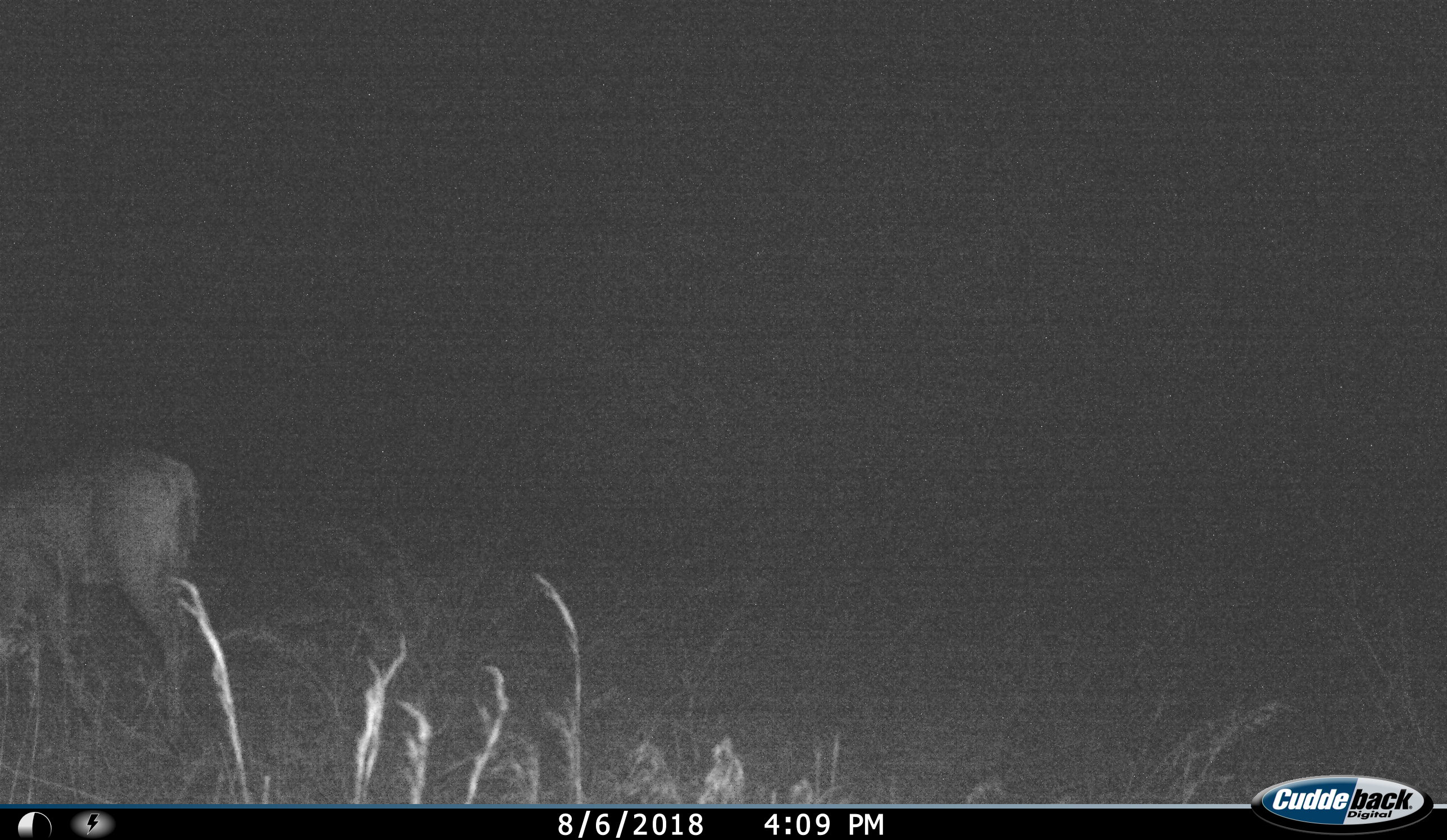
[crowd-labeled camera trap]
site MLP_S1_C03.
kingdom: Animalia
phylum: Chordata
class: Mammalia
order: Artiodactyla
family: Bovidae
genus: Sylvicapra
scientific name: Sylvicapra grimmia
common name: common duiker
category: duikercommongrey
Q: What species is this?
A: Duikercommongrey (common duiker) (Sylvicapra grimmia).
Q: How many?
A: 1.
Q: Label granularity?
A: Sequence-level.